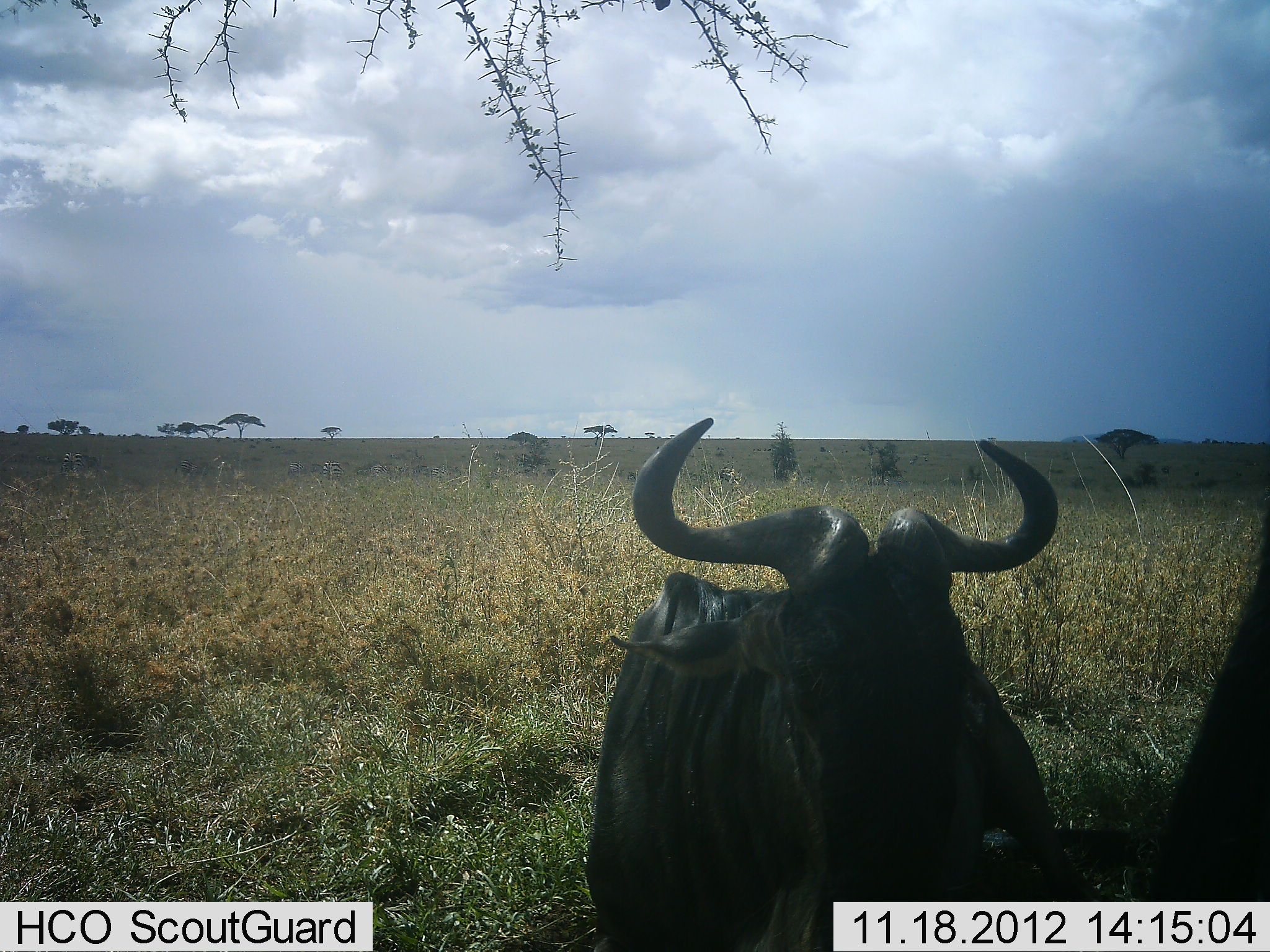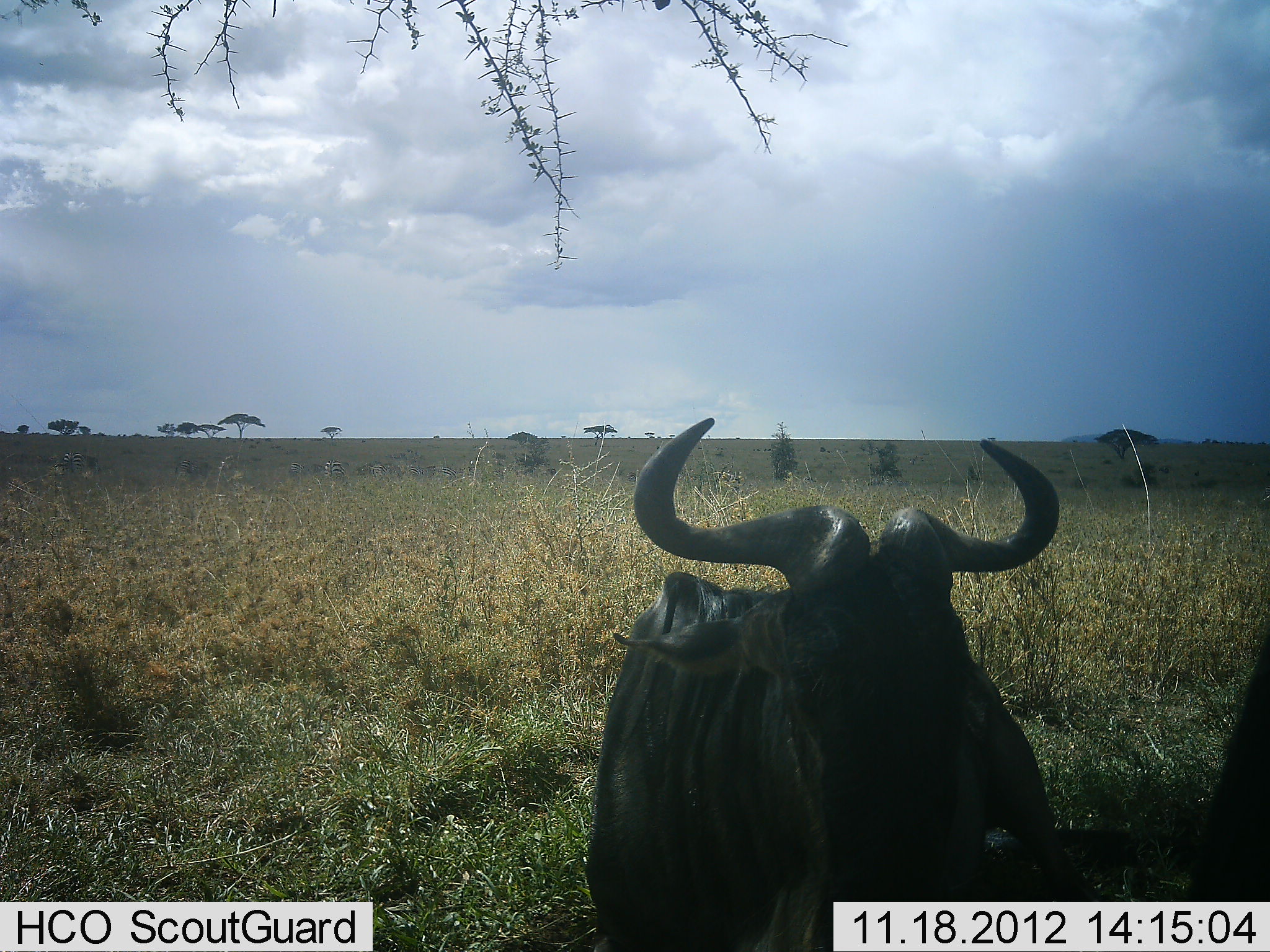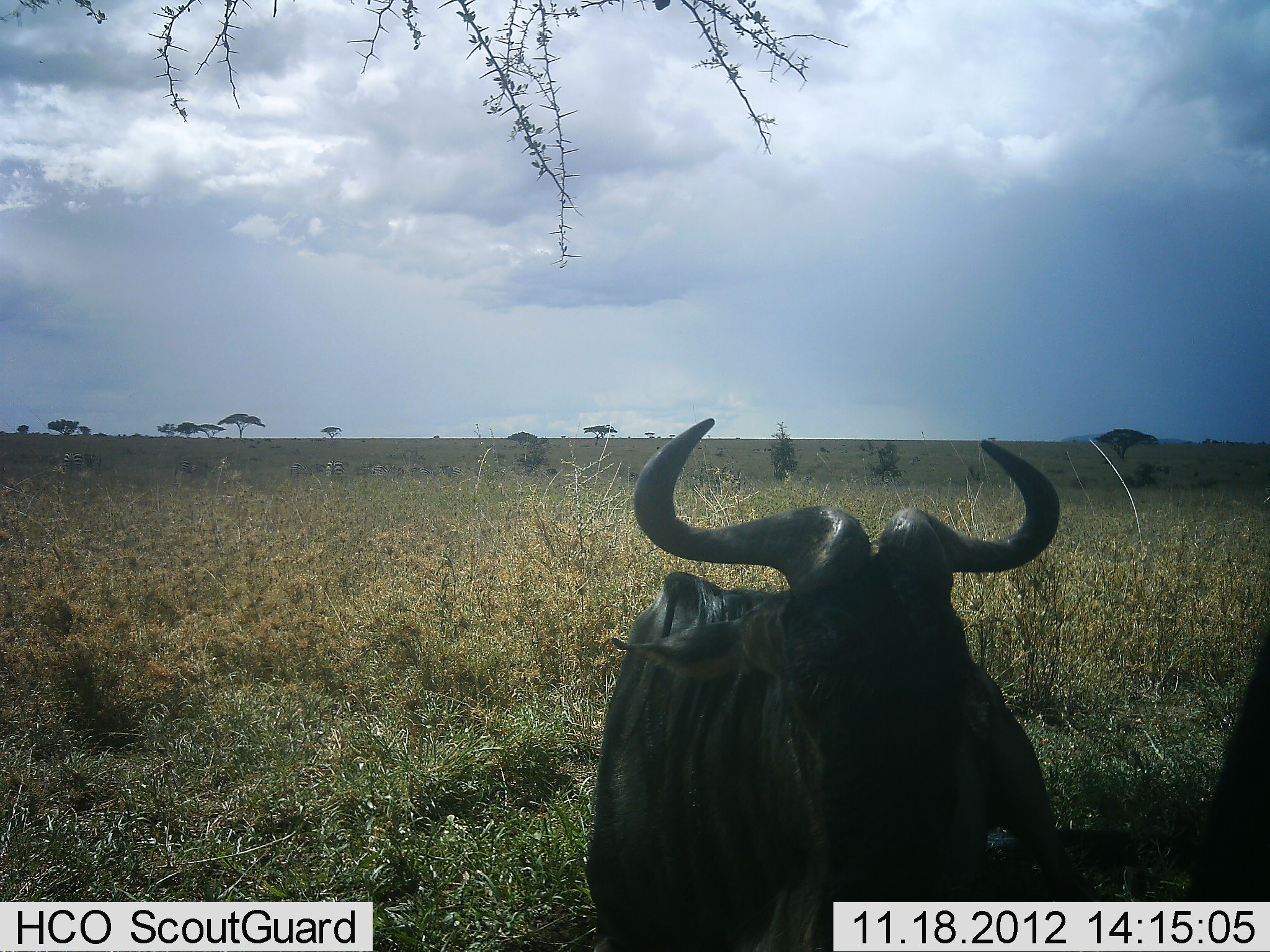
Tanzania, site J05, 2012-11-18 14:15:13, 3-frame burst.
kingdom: Animalia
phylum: Chordata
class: Mammalia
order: Artiodactyla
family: Bovidae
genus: Connochaetes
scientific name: Connochaetes taurinus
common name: blue wildebeest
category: wildebeest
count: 2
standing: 50%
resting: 60%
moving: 0%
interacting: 0%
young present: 0%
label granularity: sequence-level